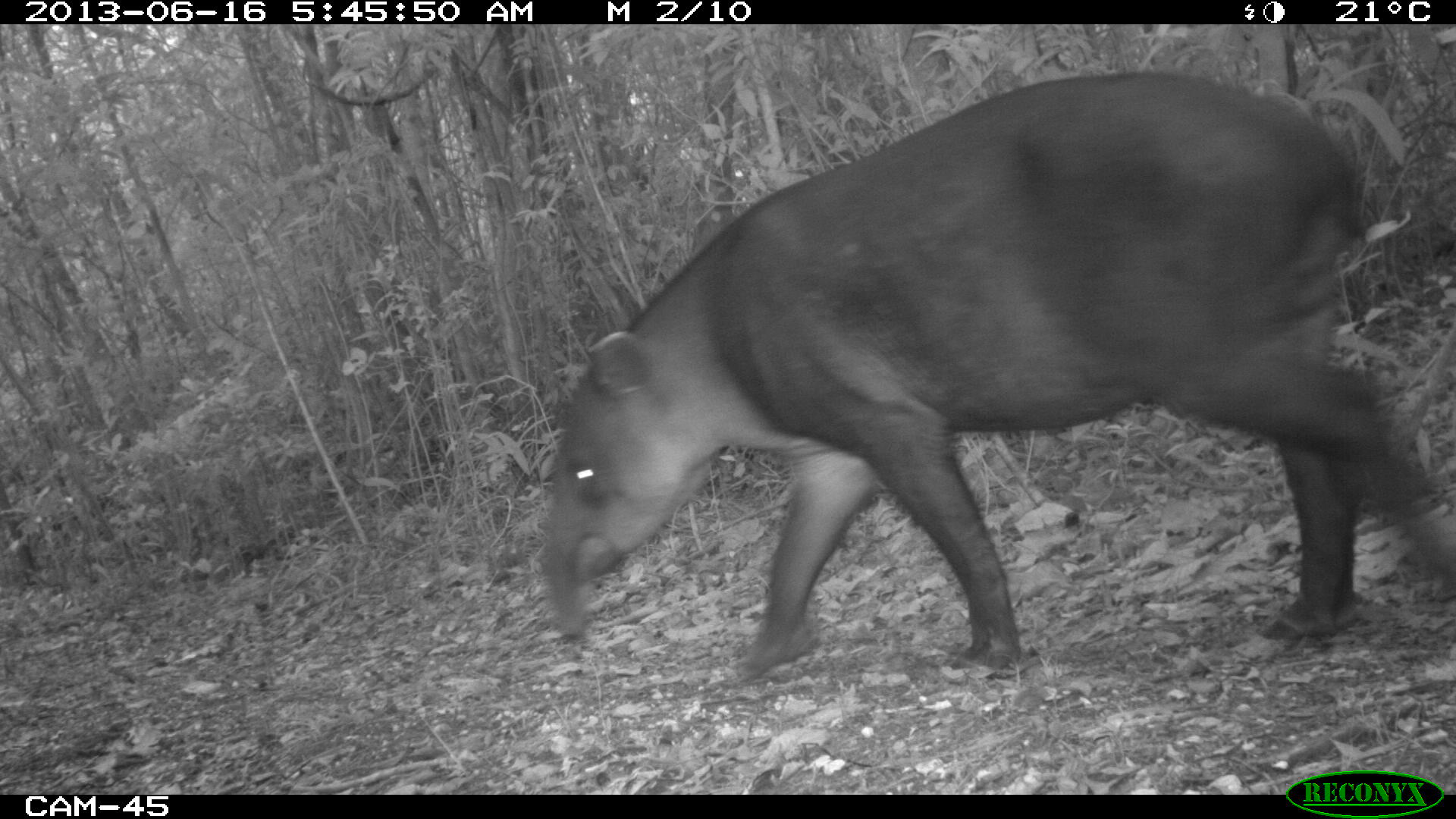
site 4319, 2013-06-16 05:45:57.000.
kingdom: Animalia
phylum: Chordata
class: Mammalia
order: Perissodactyla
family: Tapiridae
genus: Tapirus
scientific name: Tapirus bairdii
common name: baird's tapir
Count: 1.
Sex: male.